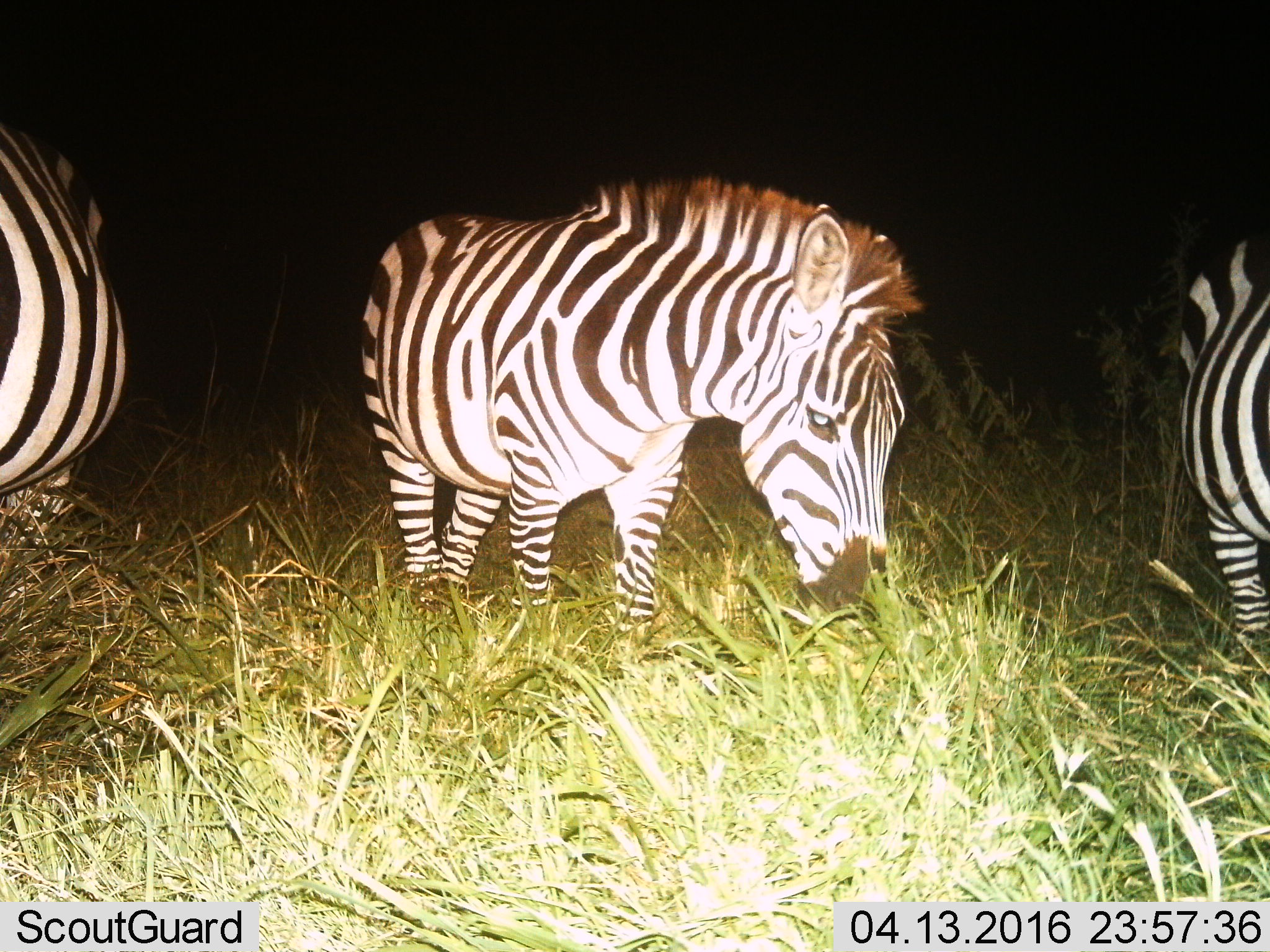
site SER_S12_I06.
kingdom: Animalia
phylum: Chordata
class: Mammalia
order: Perissodactyla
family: Equidae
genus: Equus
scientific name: Equus quagga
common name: plains zebra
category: zebraplains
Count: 3.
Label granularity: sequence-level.